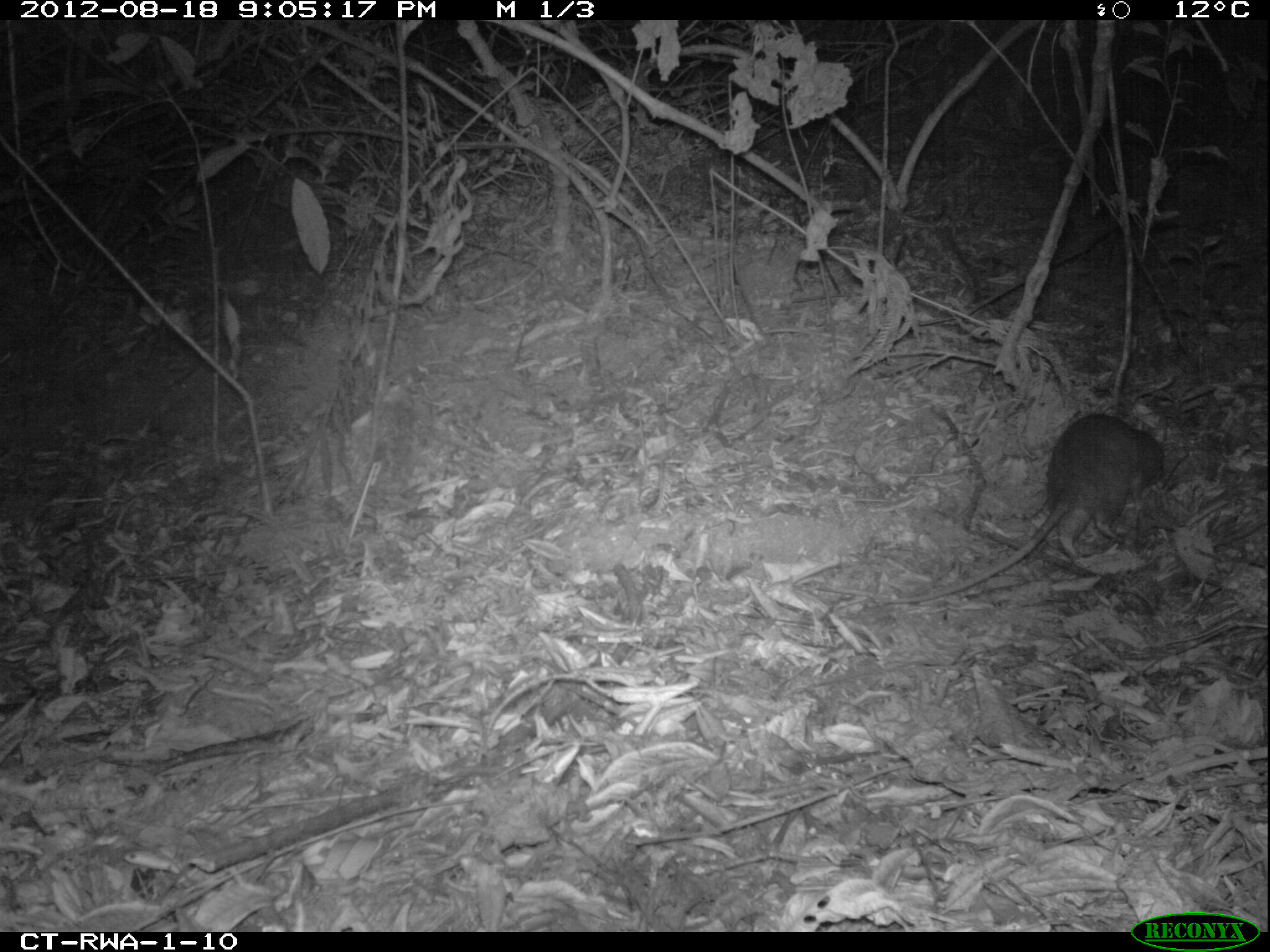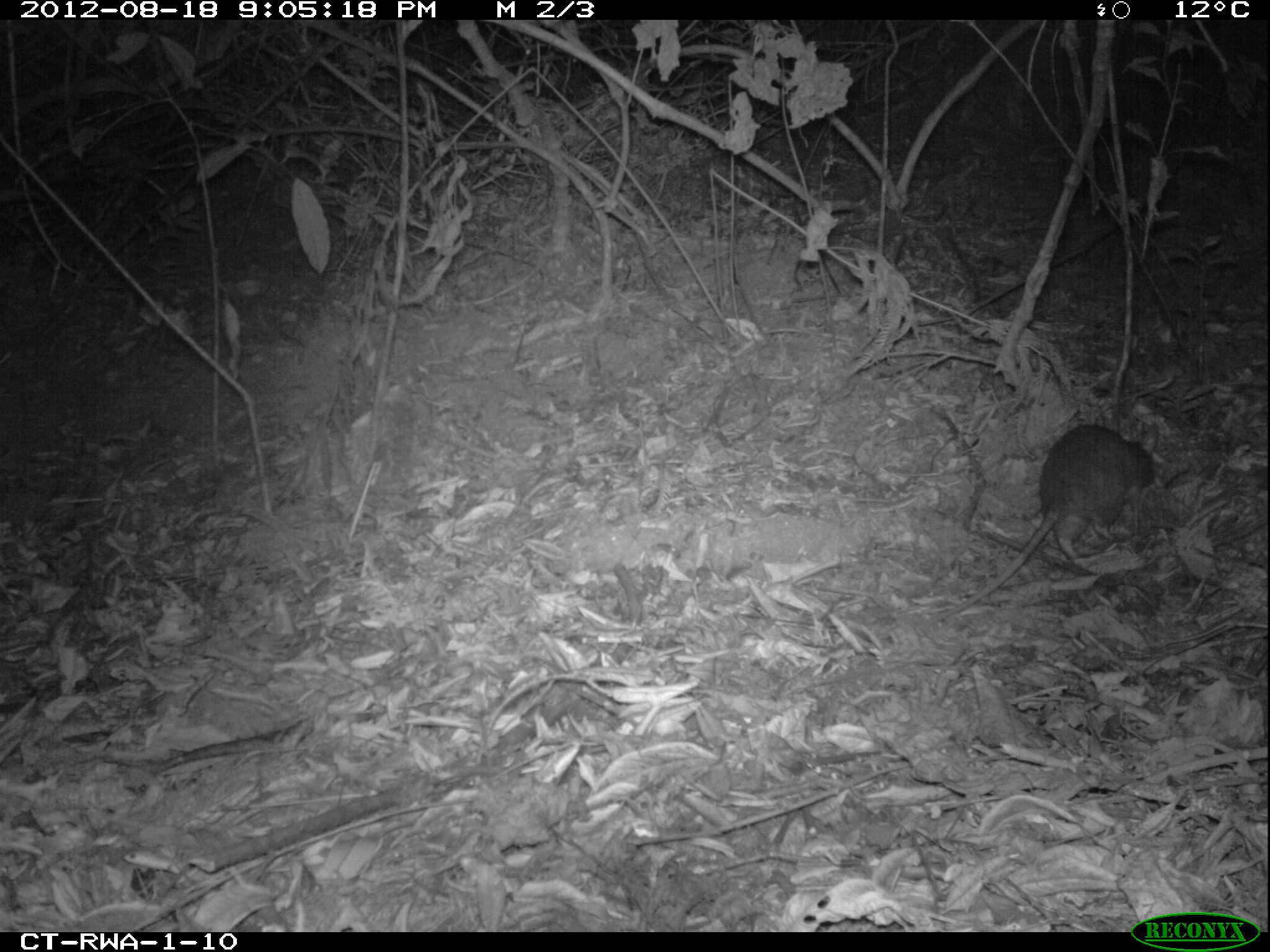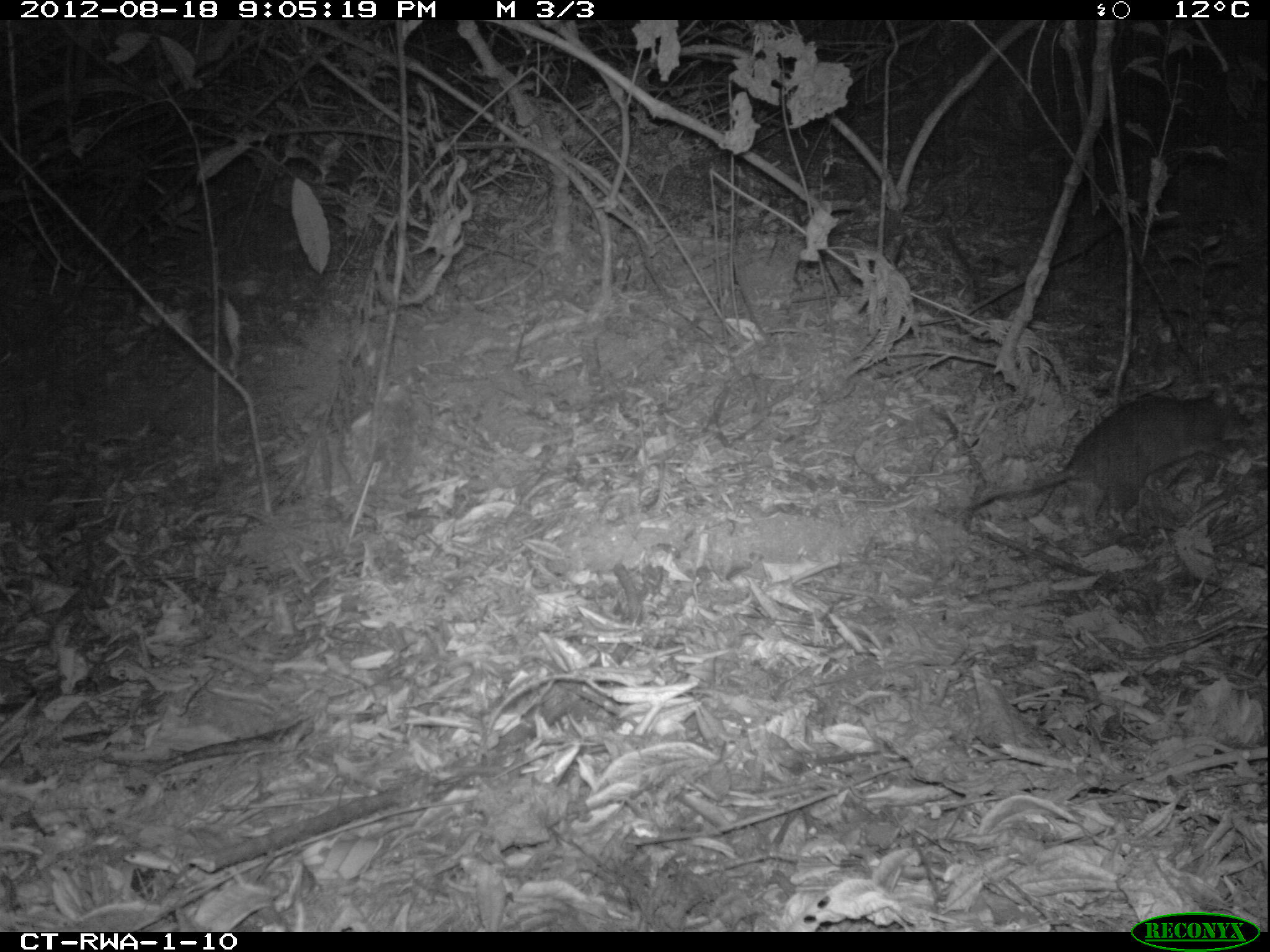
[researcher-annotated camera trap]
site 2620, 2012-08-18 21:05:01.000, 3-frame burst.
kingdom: Animalia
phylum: Chordata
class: Mammalia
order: Rodentia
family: Nesomyidae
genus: Cricetomys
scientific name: Cricetomys gambianus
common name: african giant pouched rat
Cricetomys gambianus (african giant pouched rat), count 1.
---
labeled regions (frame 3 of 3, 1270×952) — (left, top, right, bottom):
cricetomys gambianus: (956, 389, 1254, 529)